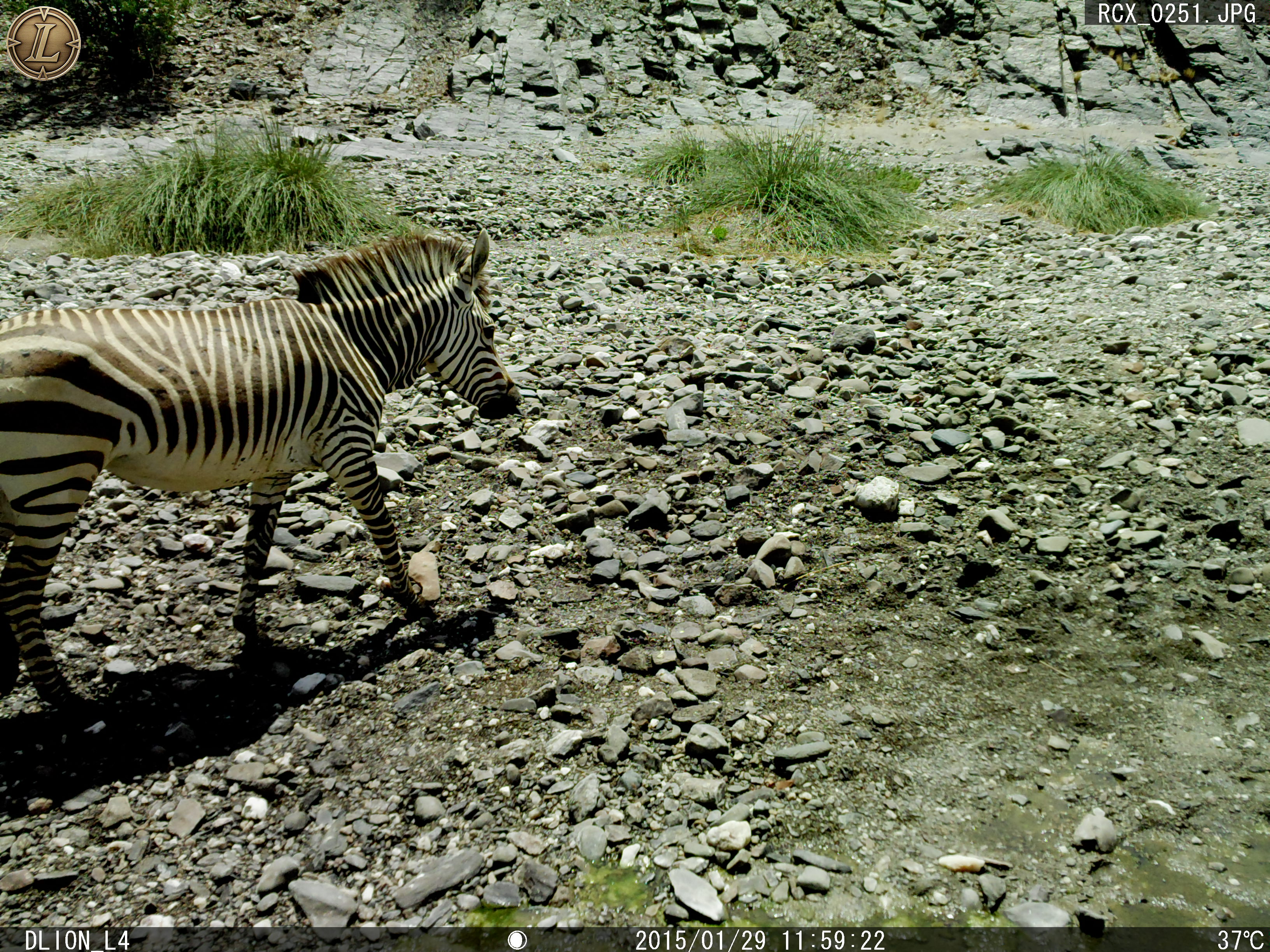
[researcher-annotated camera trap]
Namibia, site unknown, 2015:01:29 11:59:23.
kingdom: Animalia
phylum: Chordata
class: Mammalia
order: Perissodactyla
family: Equidae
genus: Equus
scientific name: Equus zebra hartmannae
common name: hartmann's mountain zebra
Equus zebra hartmannae (hartmann's mountain zebra).